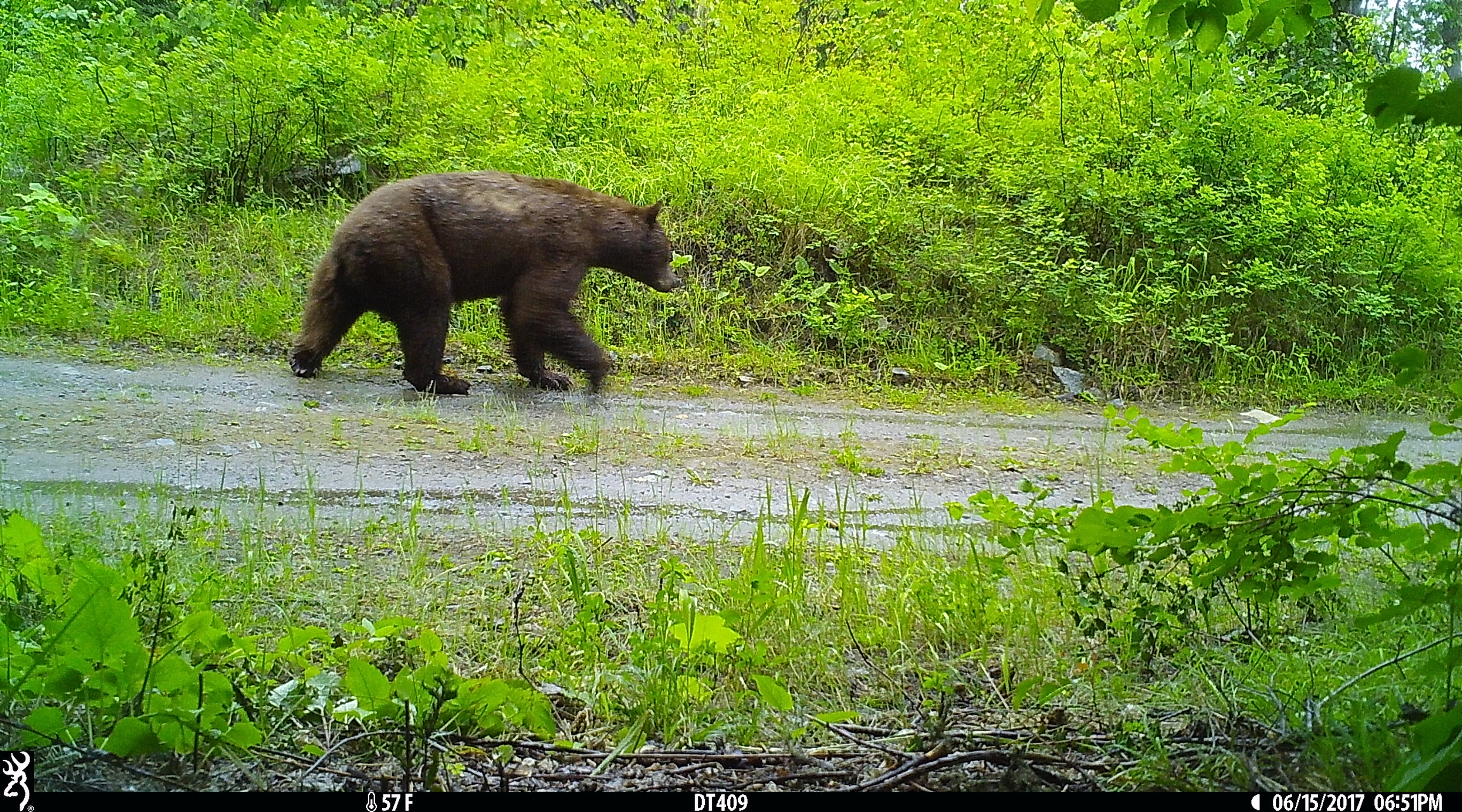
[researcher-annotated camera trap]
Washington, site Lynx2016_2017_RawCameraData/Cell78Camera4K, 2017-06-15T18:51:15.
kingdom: Animalia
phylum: Chordata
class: Mammalia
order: Carnivora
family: Ursidae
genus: Ursus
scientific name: Ursus americanus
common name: american black bear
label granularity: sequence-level